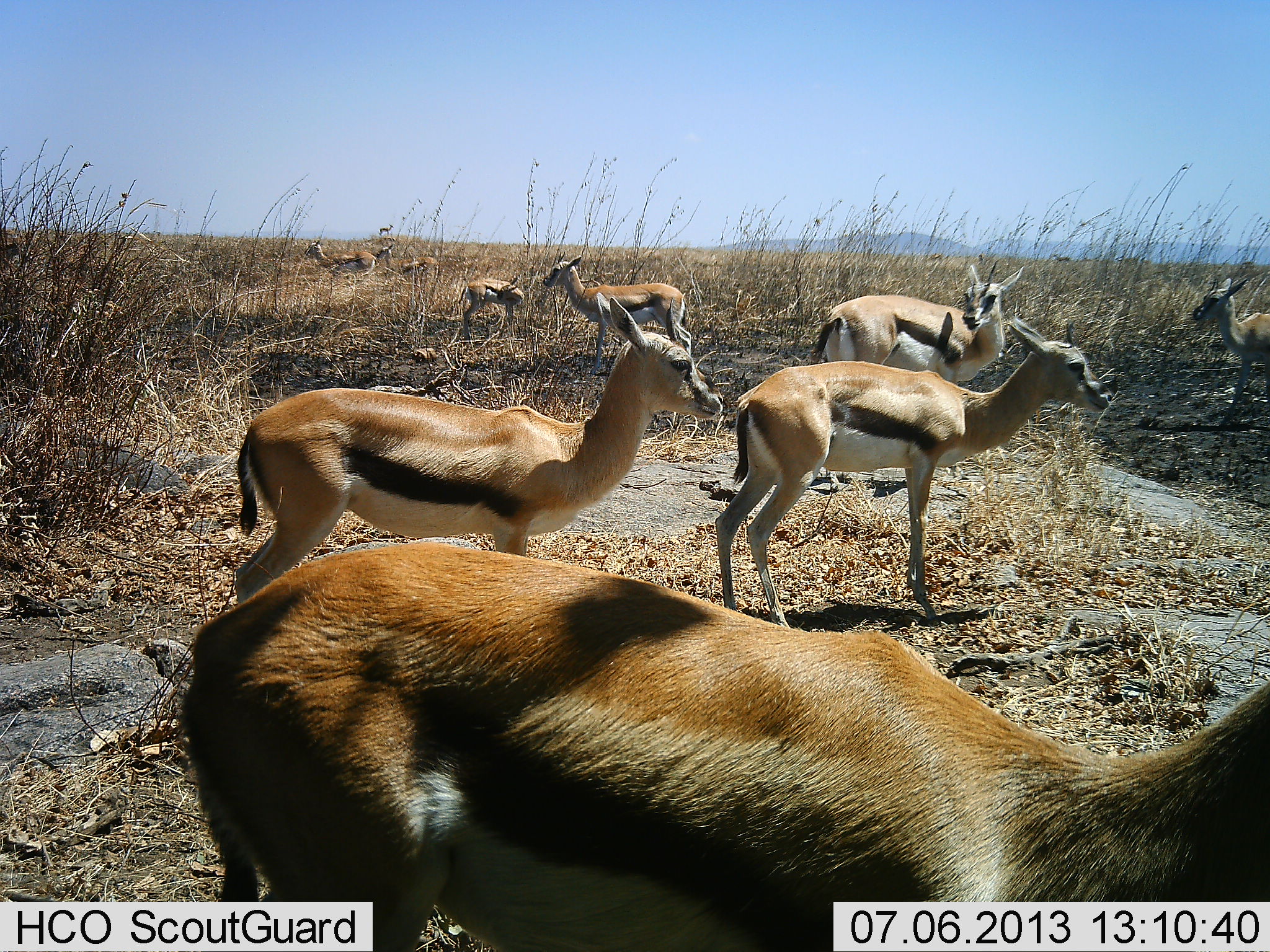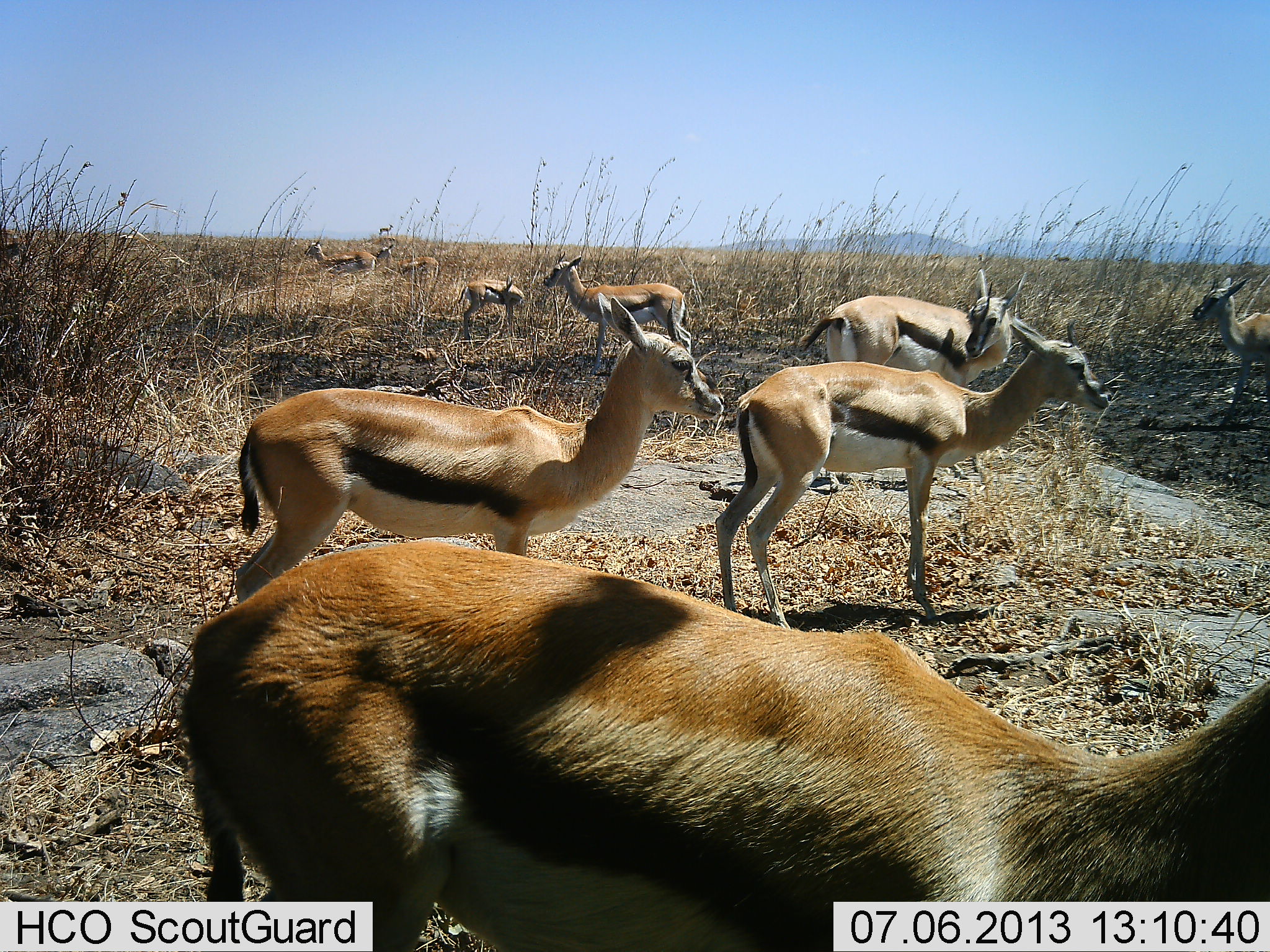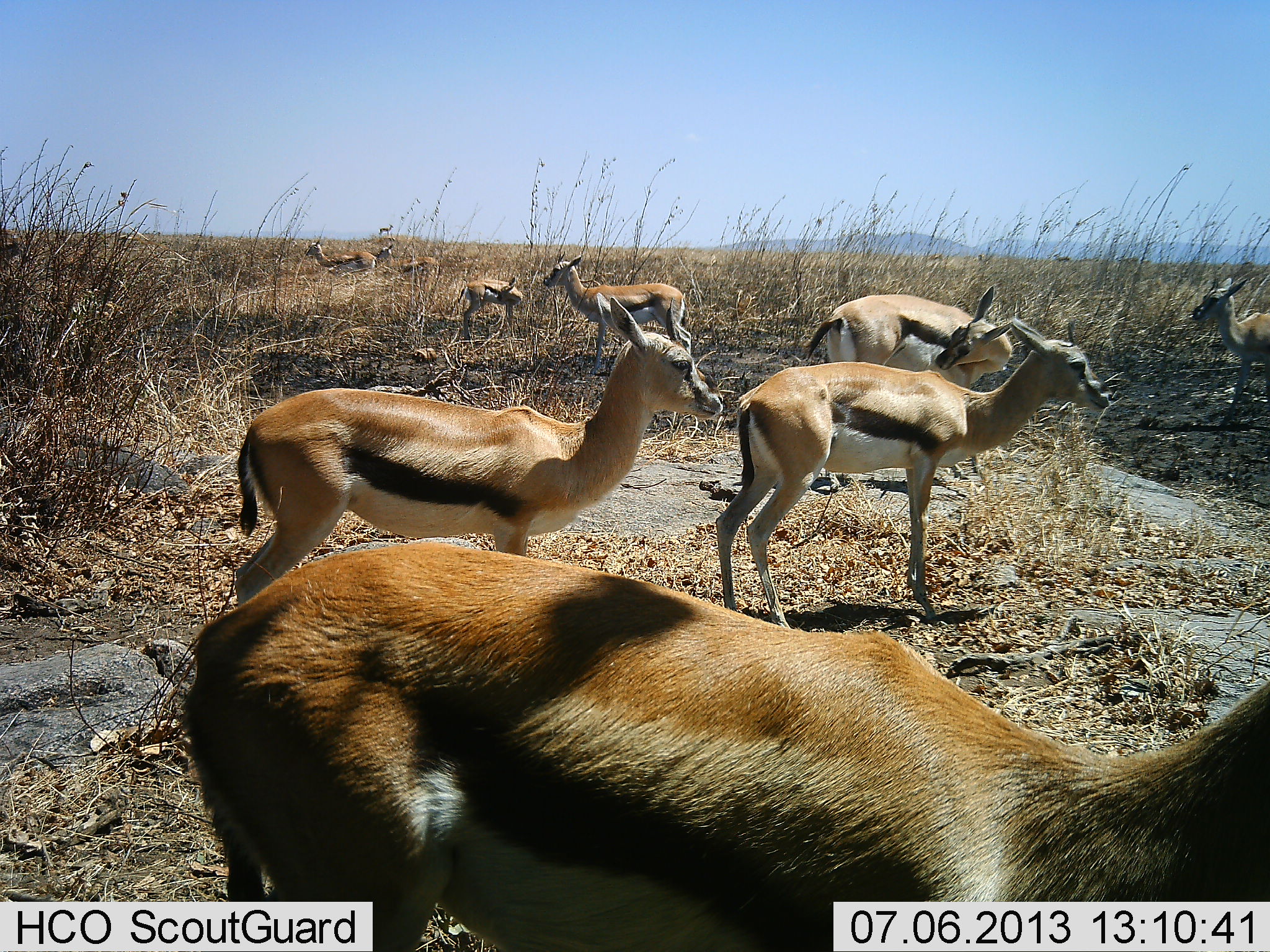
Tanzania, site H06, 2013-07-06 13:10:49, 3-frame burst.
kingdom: Animalia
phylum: Chordata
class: Mammalia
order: Artiodactyla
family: Bovidae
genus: Eudorcas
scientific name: Eudorcas thomsonii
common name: thomson's gazelle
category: gazellethomsons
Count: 11-50.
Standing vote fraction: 100%.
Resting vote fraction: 0%.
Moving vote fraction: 0%.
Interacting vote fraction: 0%.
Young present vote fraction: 10%.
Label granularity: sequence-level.